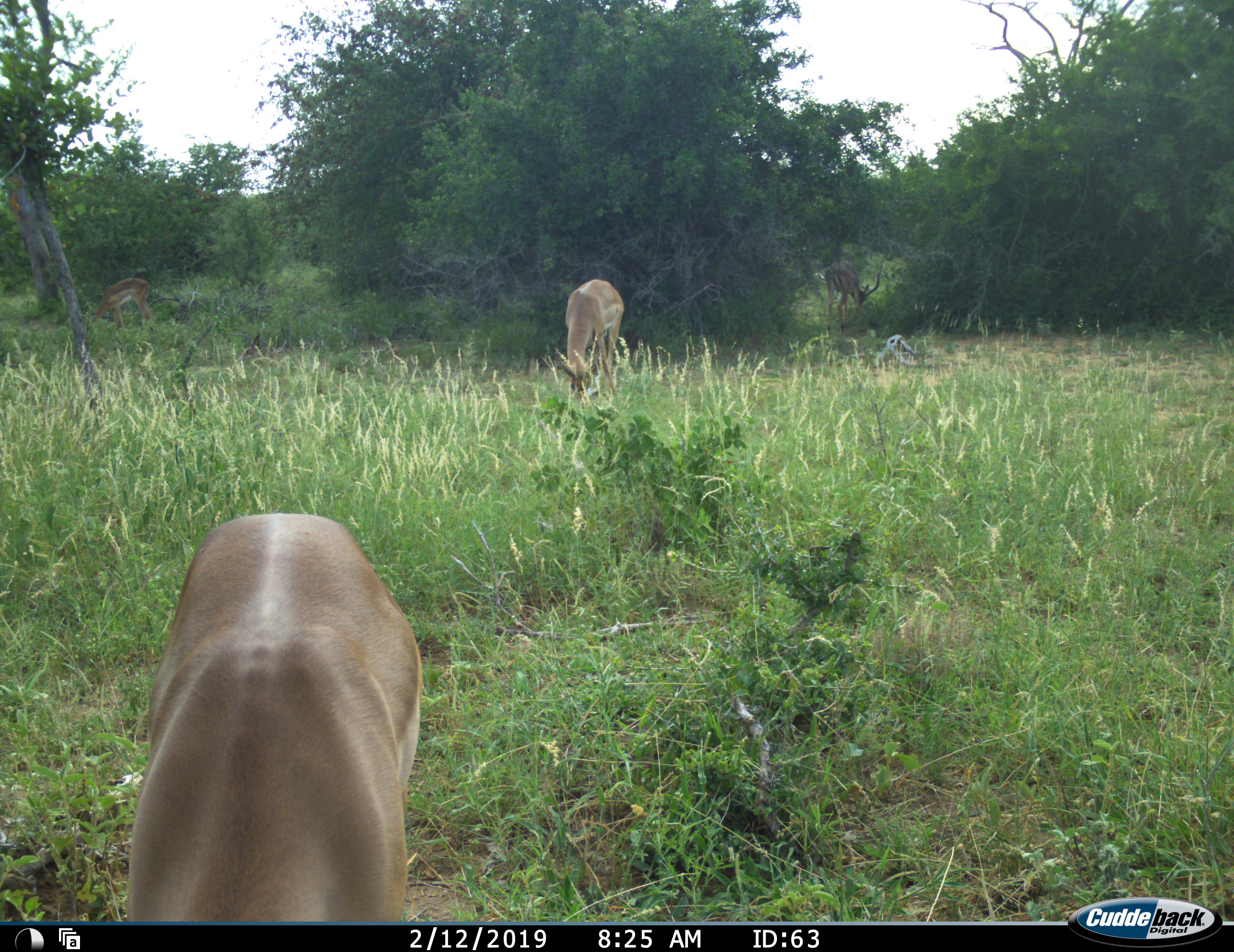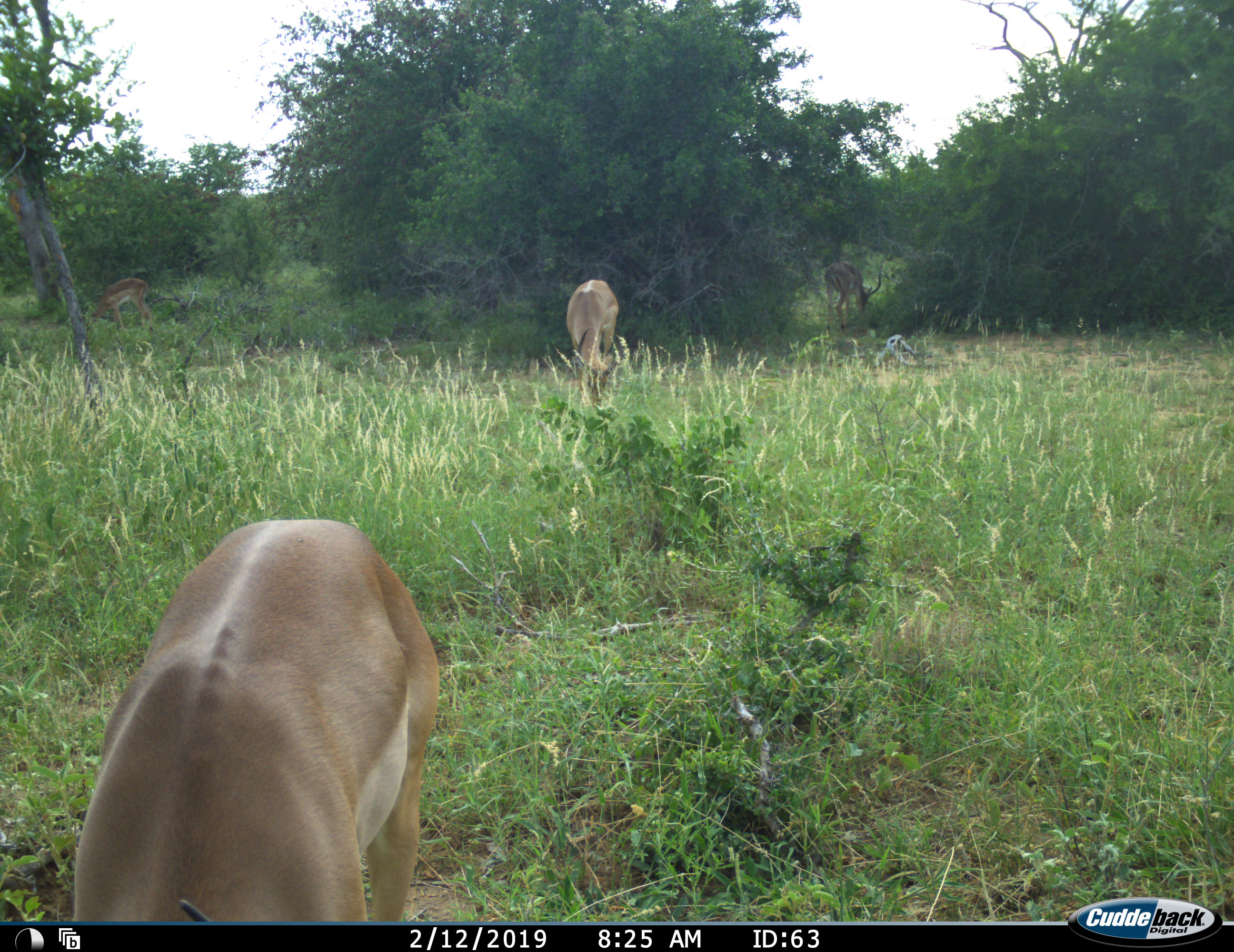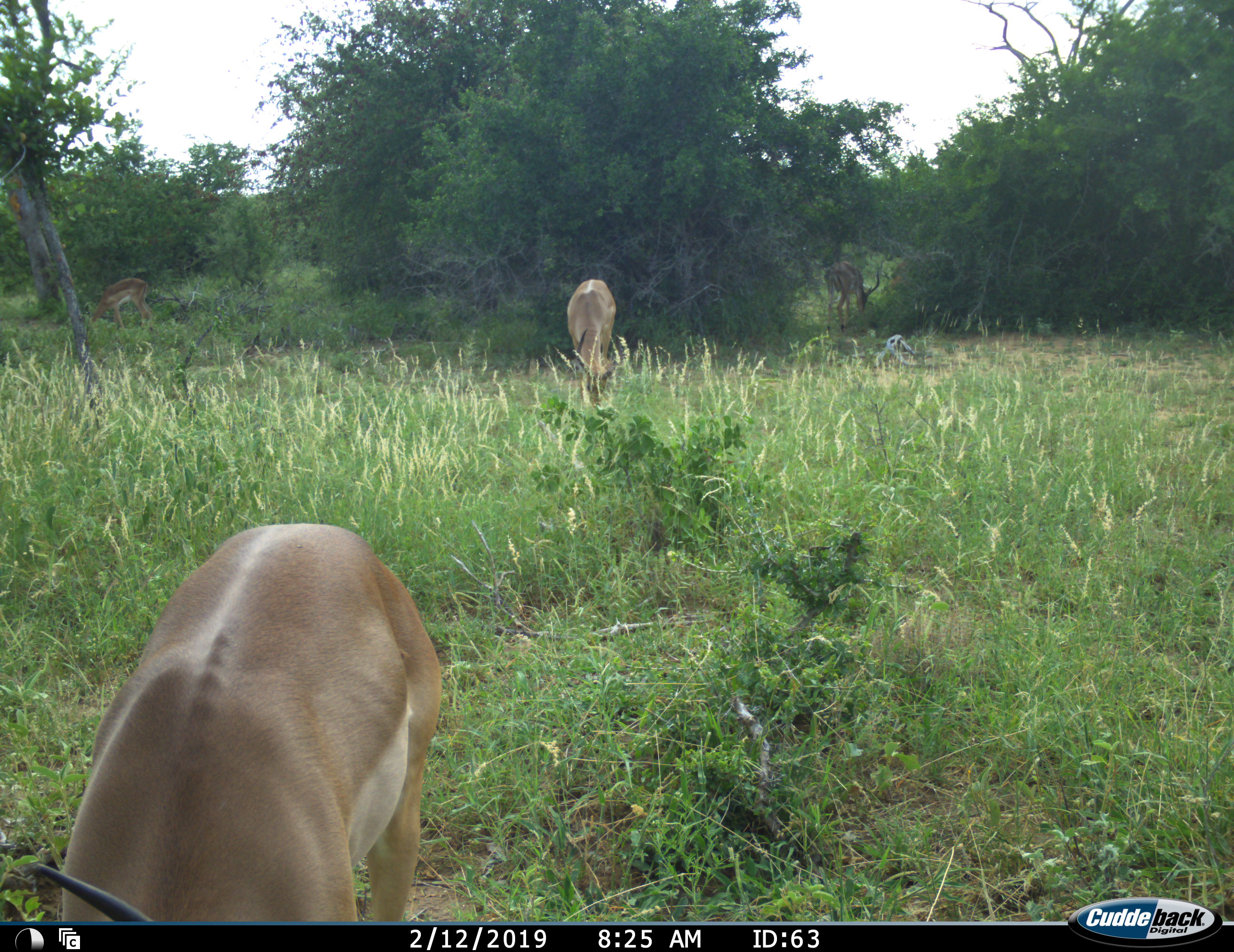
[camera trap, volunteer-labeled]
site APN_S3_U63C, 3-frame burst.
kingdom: Animalia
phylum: Chordata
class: Mammalia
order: Artiodactyla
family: Bovidae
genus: Aepyceros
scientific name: Aepyceros melampus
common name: impala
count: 4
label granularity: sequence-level